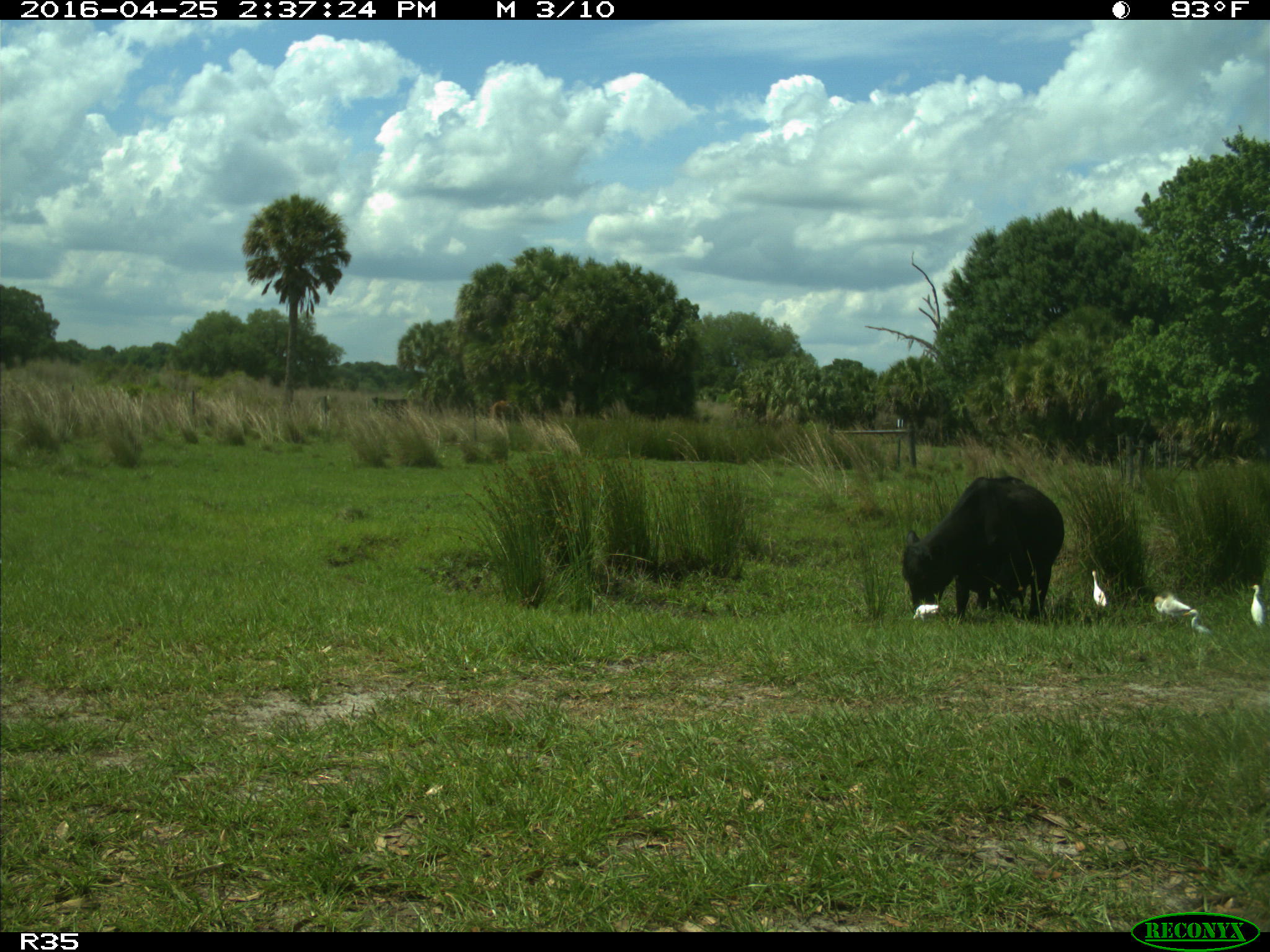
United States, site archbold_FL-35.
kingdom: Animalia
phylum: Chordata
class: Mammalia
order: Artiodactyla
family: Bovidae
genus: Bos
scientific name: Bos taurus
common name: domestic cow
Bos taurus (domestic cow).